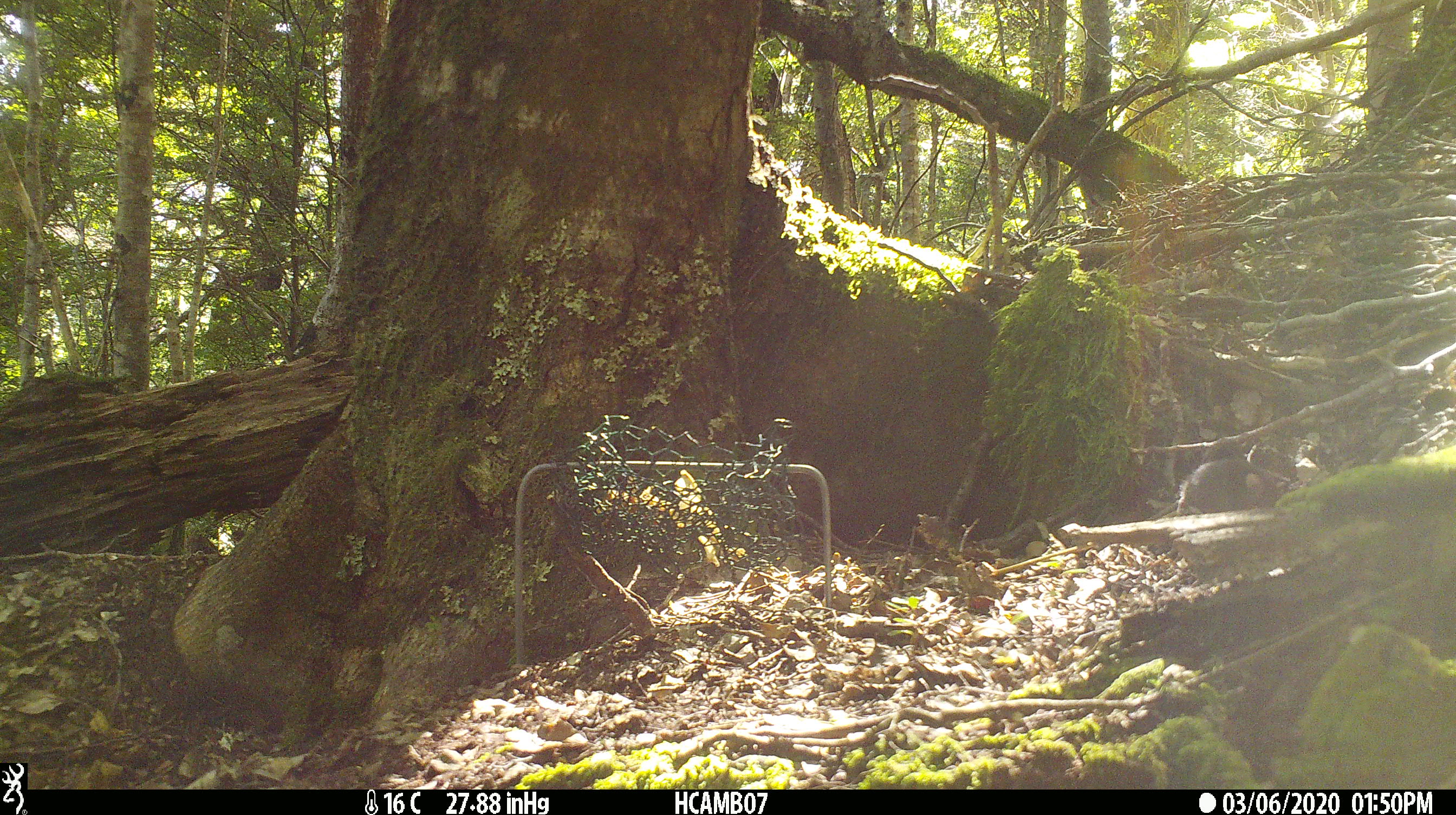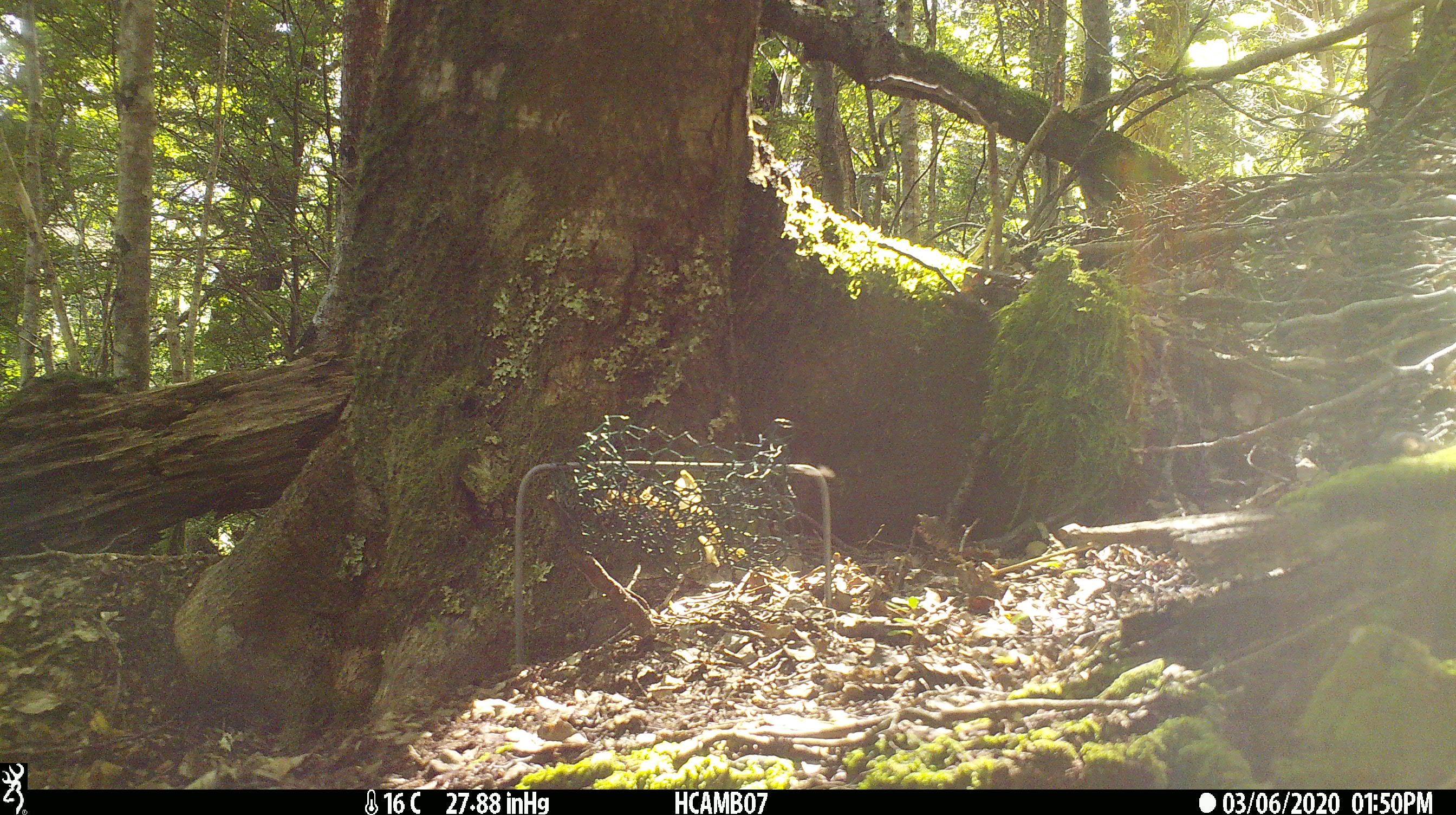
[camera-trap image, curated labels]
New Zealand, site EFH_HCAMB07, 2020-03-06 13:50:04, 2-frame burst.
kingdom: Animalia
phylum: Chordata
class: Mammalia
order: Rodentia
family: Muridae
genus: Mus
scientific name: Mus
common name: mouse